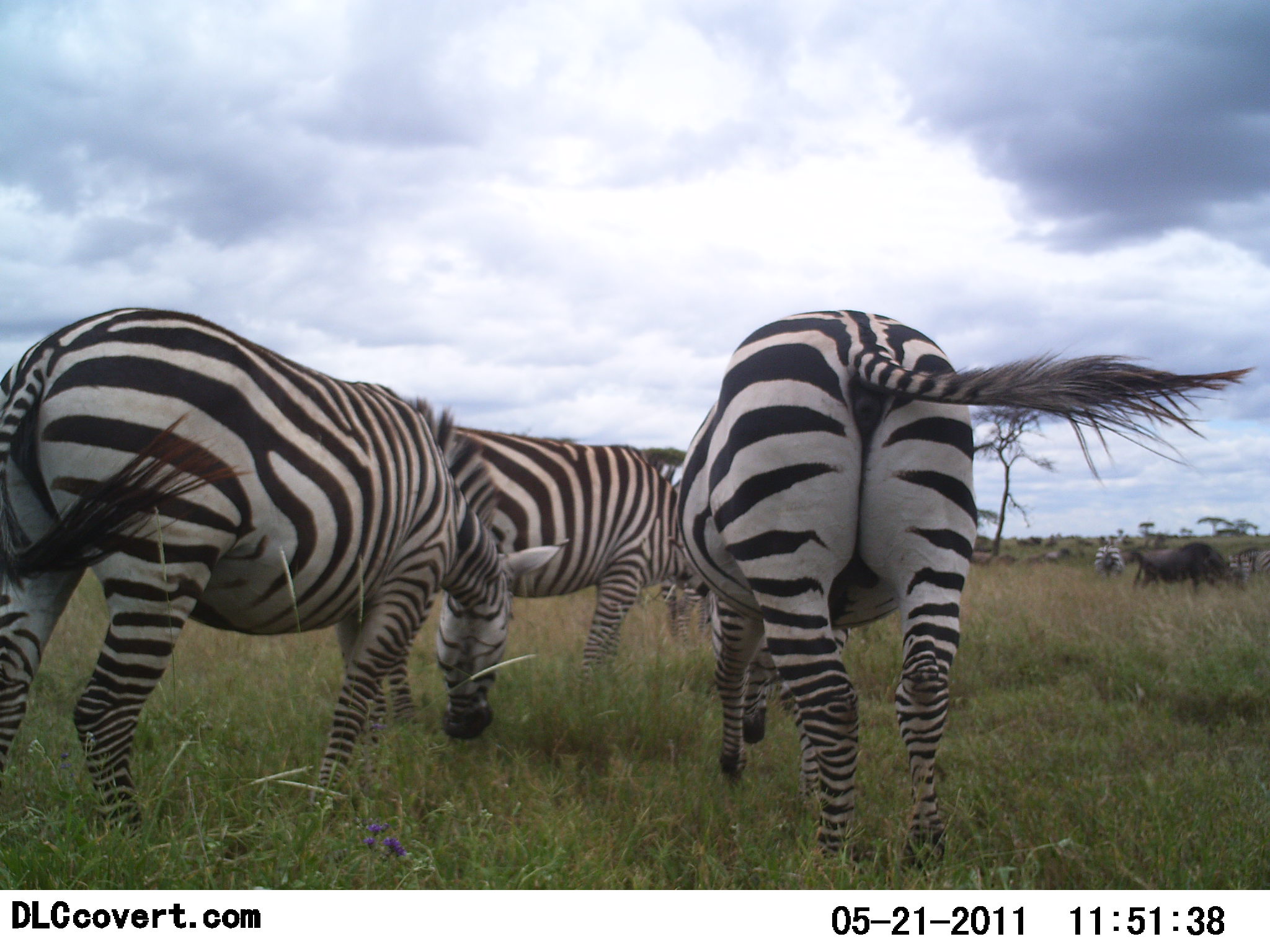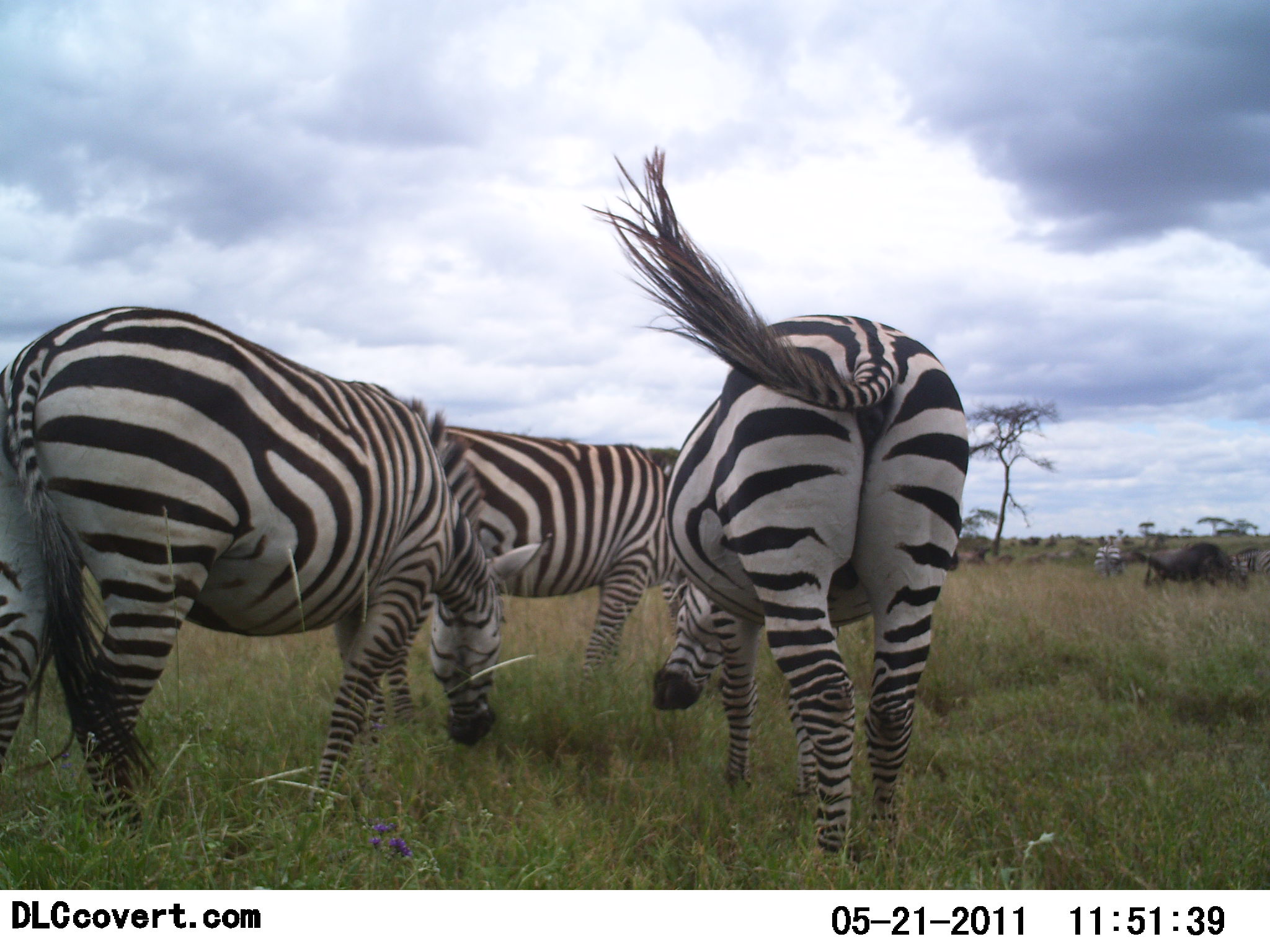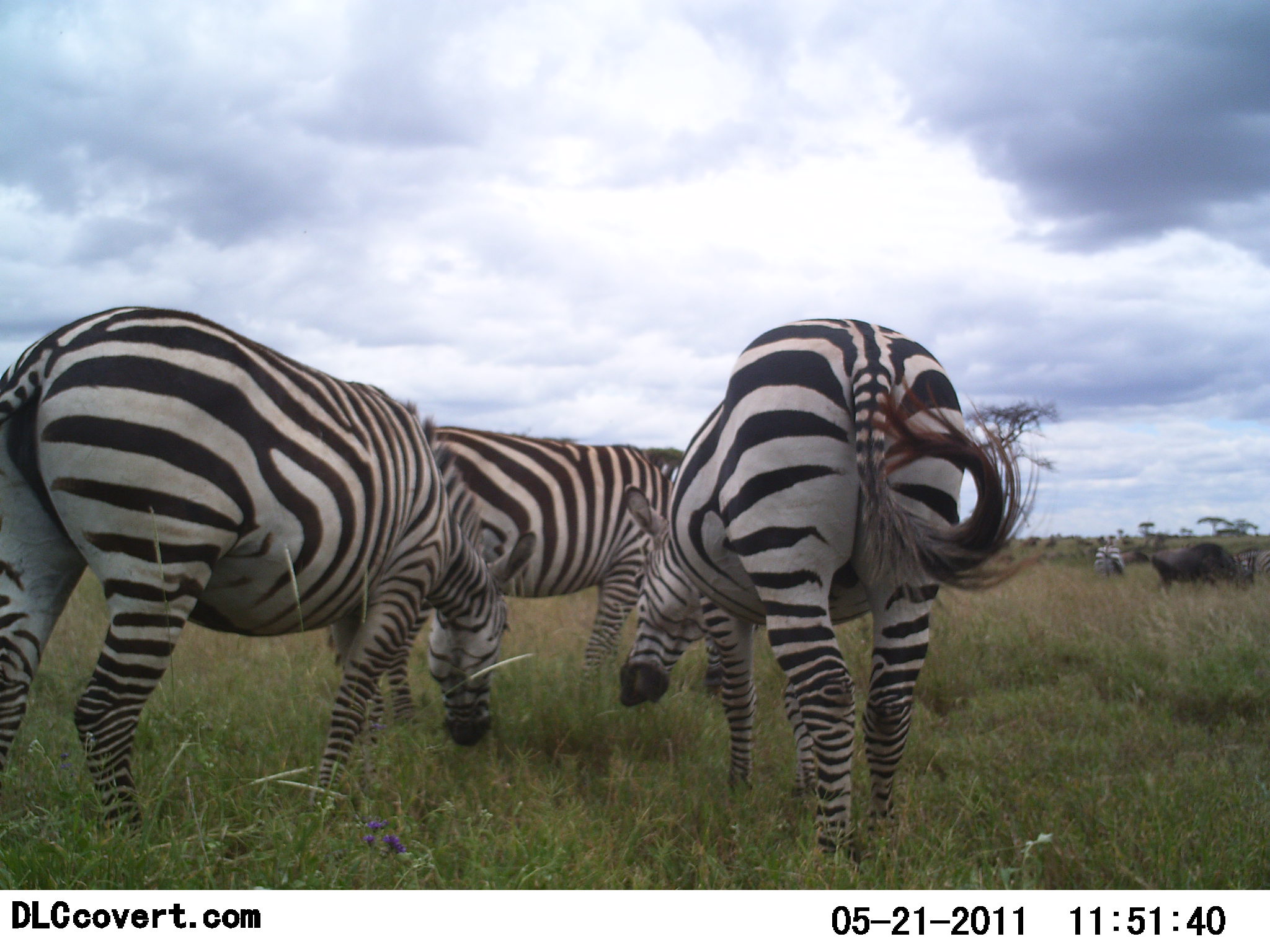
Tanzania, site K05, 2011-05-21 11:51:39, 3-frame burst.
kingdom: Animalia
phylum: Chordata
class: Mammalia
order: Artiodactyla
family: Bovidae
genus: Connochaetes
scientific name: Connochaetes taurinus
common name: blue wildebeest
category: wildebeest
Wildebeest (blue wildebeest) (Connochaetes taurinus), count 1. Behavior (volunteer vote fractions): standing 33%, resting 0%, moving 25%, interacting 0%. Young present (vote fraction): 0%. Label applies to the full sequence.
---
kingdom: Animalia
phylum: Chordata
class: Mammalia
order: Perissodactyla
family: Equidae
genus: Equus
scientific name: Equus quagga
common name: plains zebra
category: zebra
Zebra (plains zebra) (Equus quagga), count 4. Behavior (volunteer vote fractions): standing 31%, resting 0%, moving 25%, interacting 0%. Young present (vote fraction): 0%. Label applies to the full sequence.